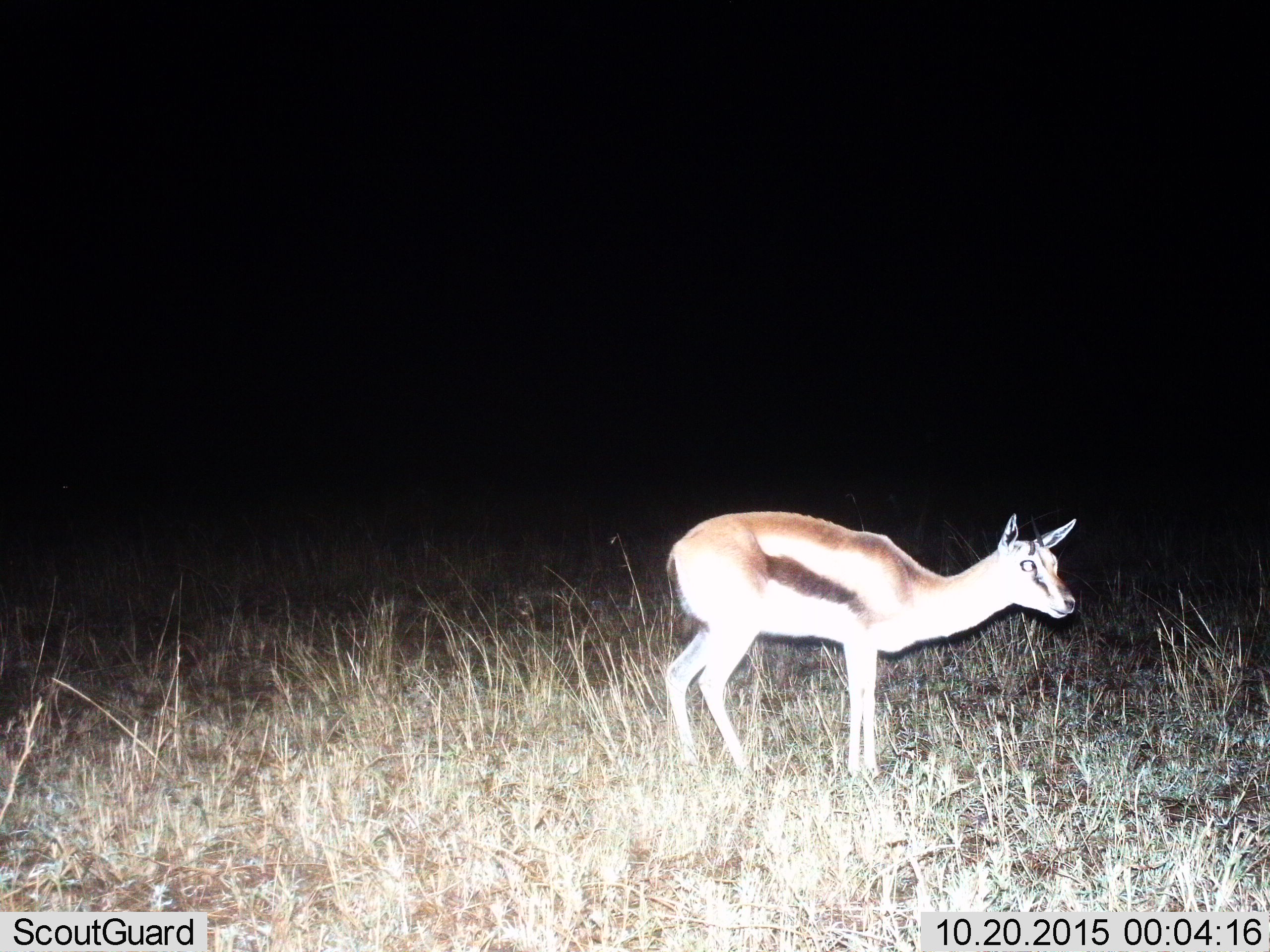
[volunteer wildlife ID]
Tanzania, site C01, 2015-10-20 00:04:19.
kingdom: Animalia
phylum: Chordata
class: Mammalia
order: Artiodactyla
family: Bovidae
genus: Eudorcas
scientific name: Eudorcas thomsonii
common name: thomson's gazelle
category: gazellethomsons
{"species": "gazellethomsons (thomson's gazelle) (Eudorcas thomsonii)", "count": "1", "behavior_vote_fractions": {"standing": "92%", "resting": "0%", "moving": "8%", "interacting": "0%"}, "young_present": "8%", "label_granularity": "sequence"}